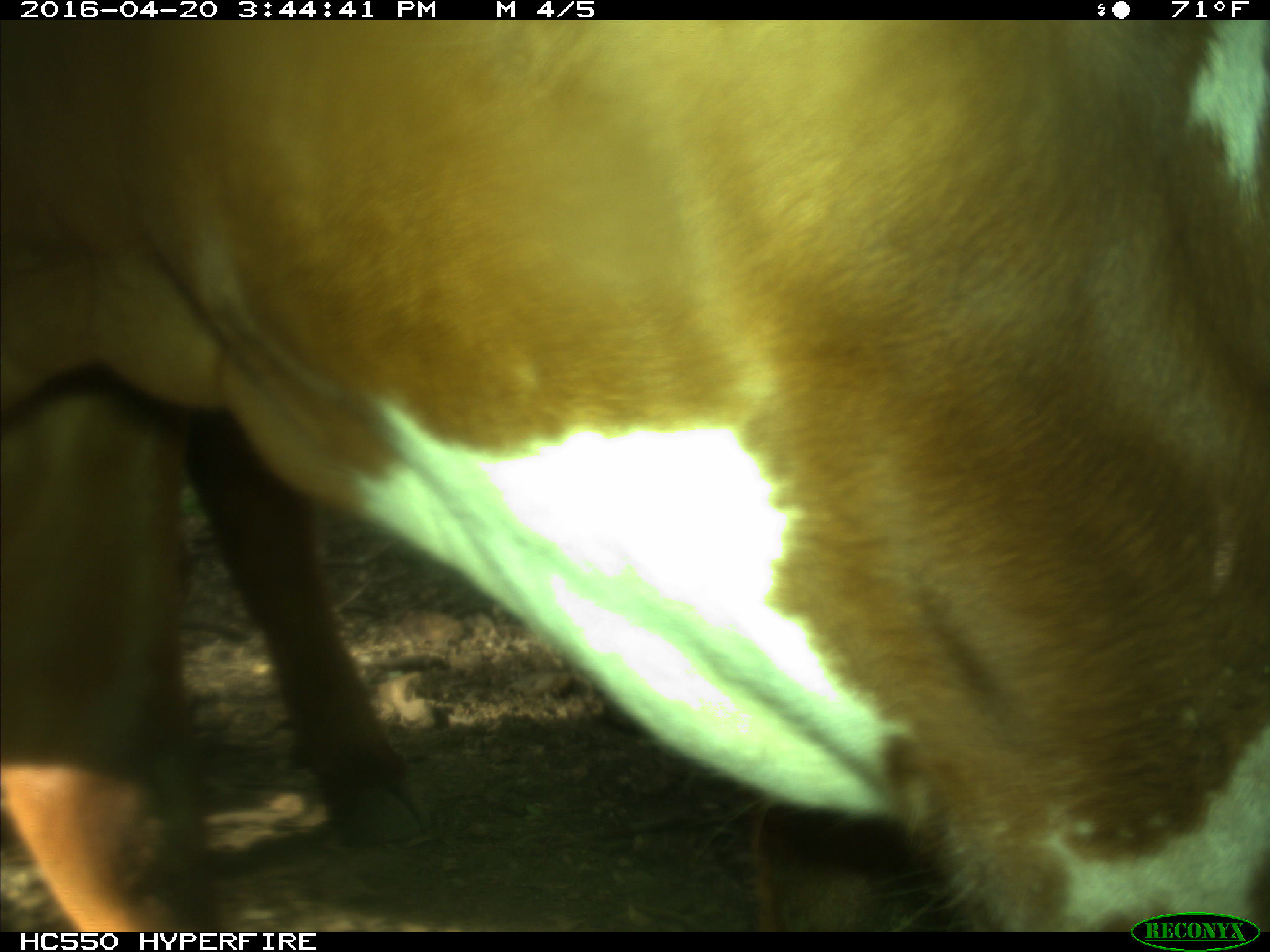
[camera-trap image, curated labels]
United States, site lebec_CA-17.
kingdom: Animalia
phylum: Chordata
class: Mammalia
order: Artiodactyla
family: Bovidae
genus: Bos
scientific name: Bos taurus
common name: domestic cow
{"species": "Bos taurus (domestic cow)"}